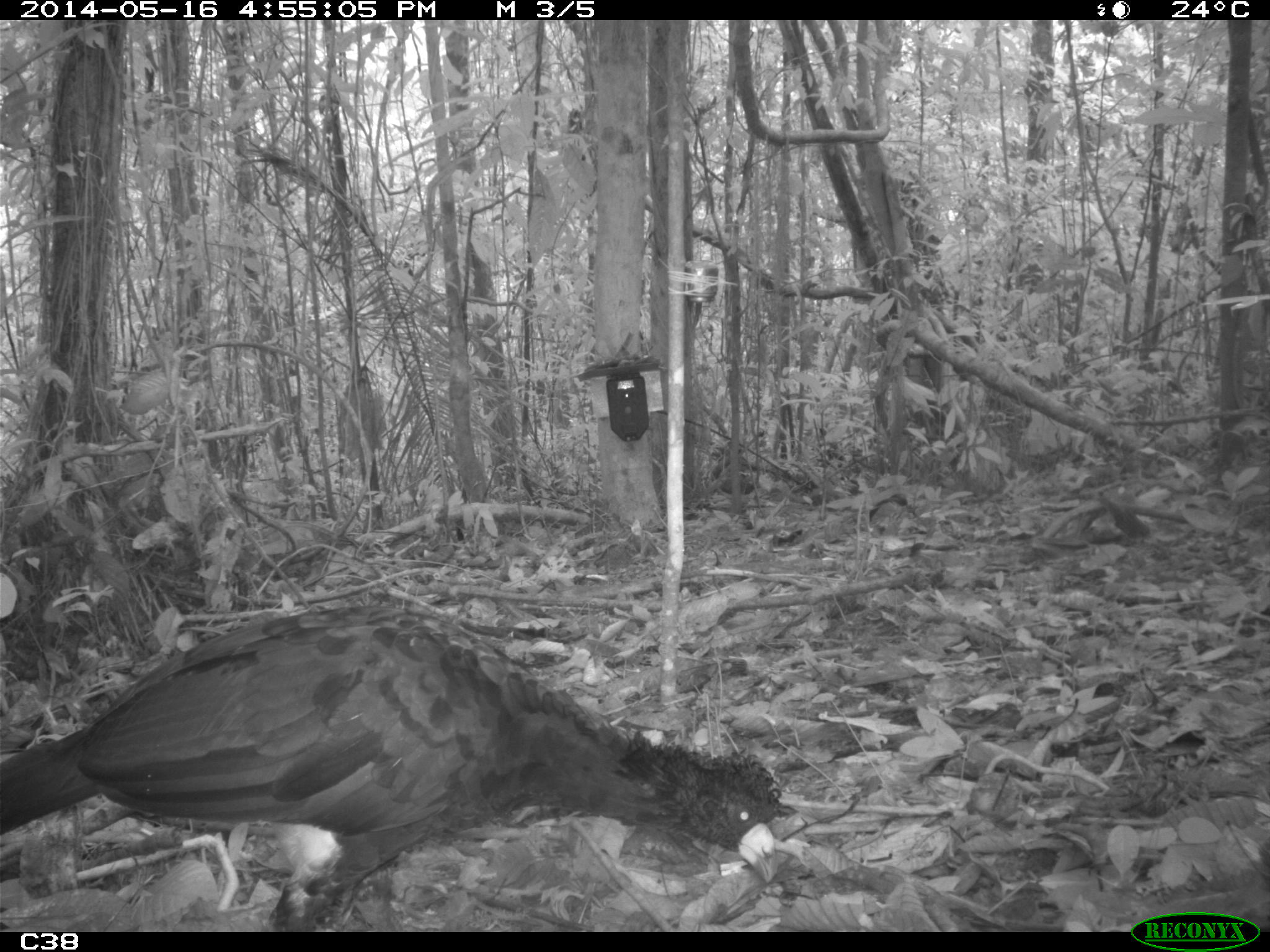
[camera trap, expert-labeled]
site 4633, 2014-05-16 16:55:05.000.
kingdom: Animalia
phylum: Chordata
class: Aves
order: Galliformes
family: Cracidae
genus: Crax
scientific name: Crax alector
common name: black curassow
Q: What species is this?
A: Crax alector (black curassow).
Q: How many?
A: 1.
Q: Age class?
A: Adult.